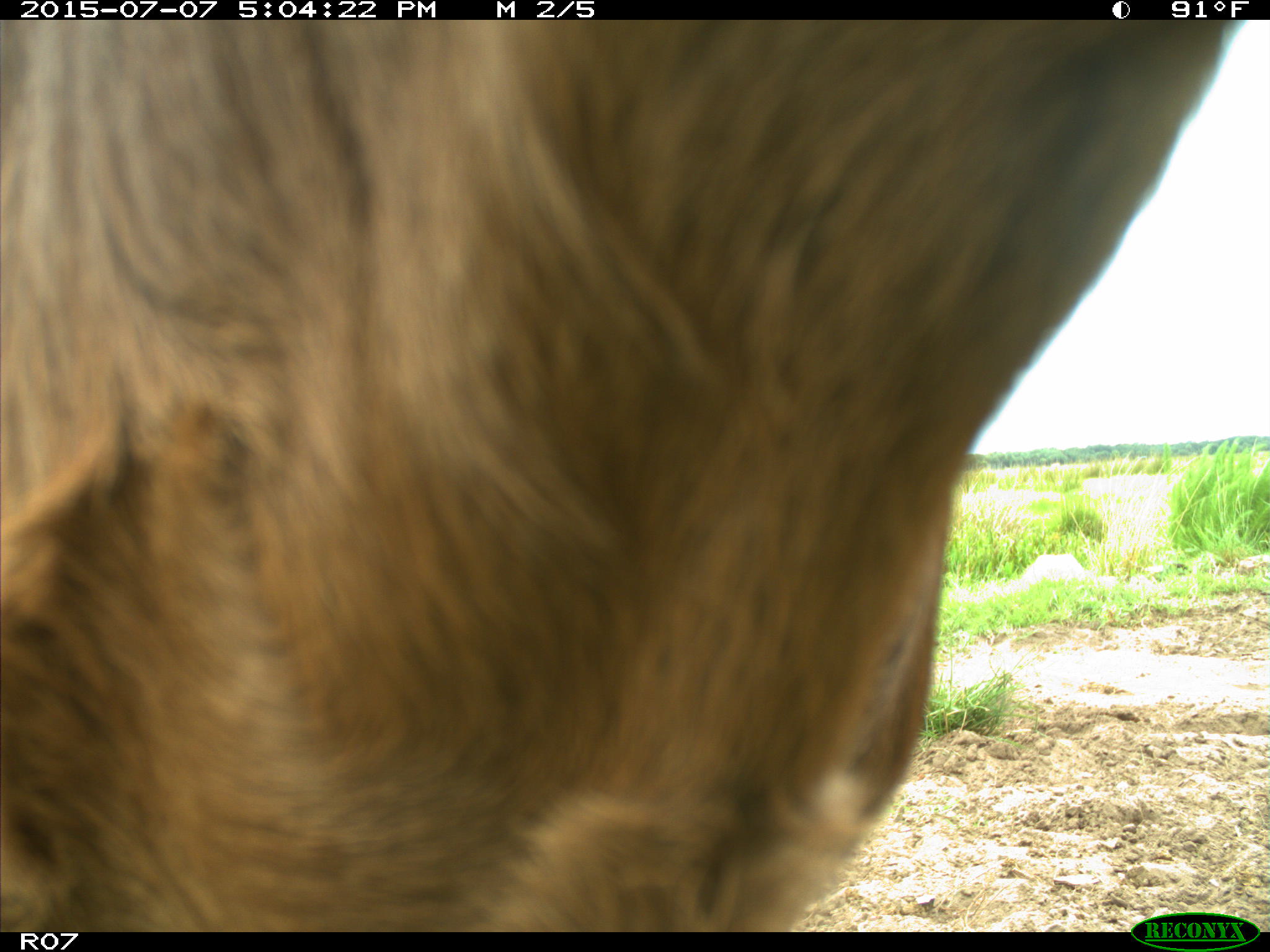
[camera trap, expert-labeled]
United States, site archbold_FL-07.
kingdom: Animalia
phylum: Chordata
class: Mammalia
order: Artiodactyla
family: Bovidae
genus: Bos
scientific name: Bos taurus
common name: domestic cow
Bos taurus (domestic cow).